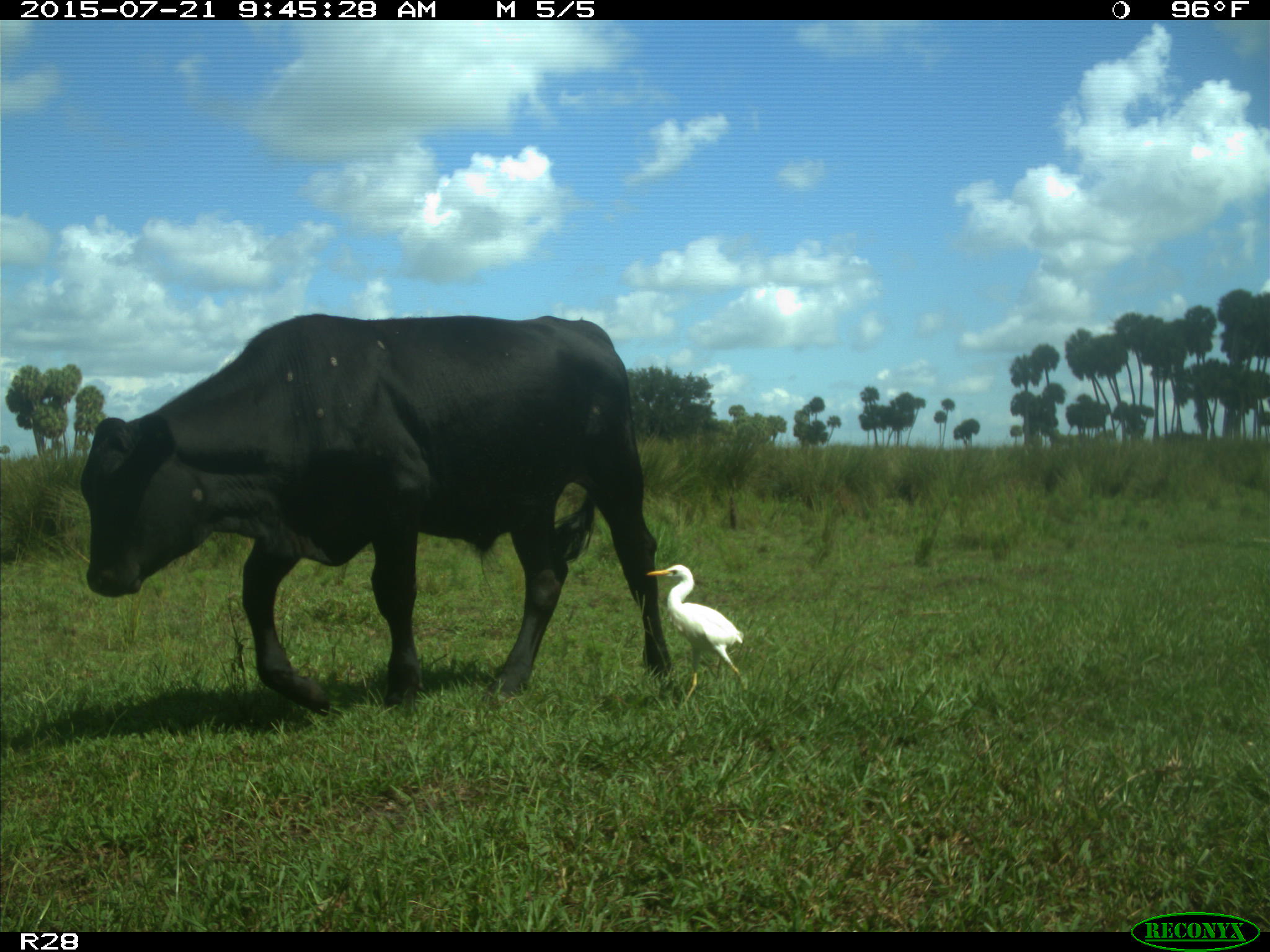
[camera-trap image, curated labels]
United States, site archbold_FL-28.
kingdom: Animalia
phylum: Chordata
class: Mammalia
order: Artiodactyla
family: Bovidae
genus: Bos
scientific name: Bos taurus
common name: domestic cow